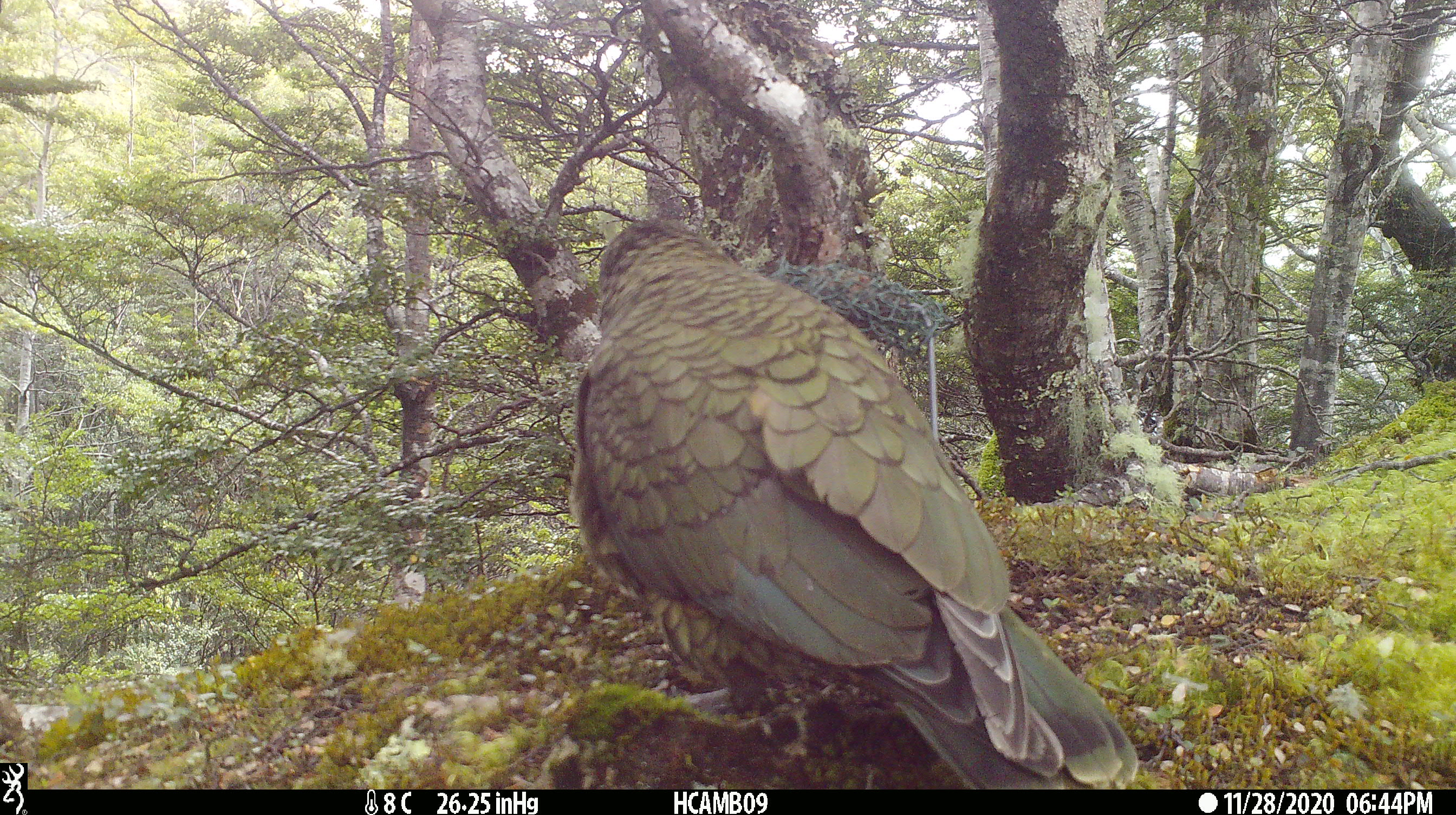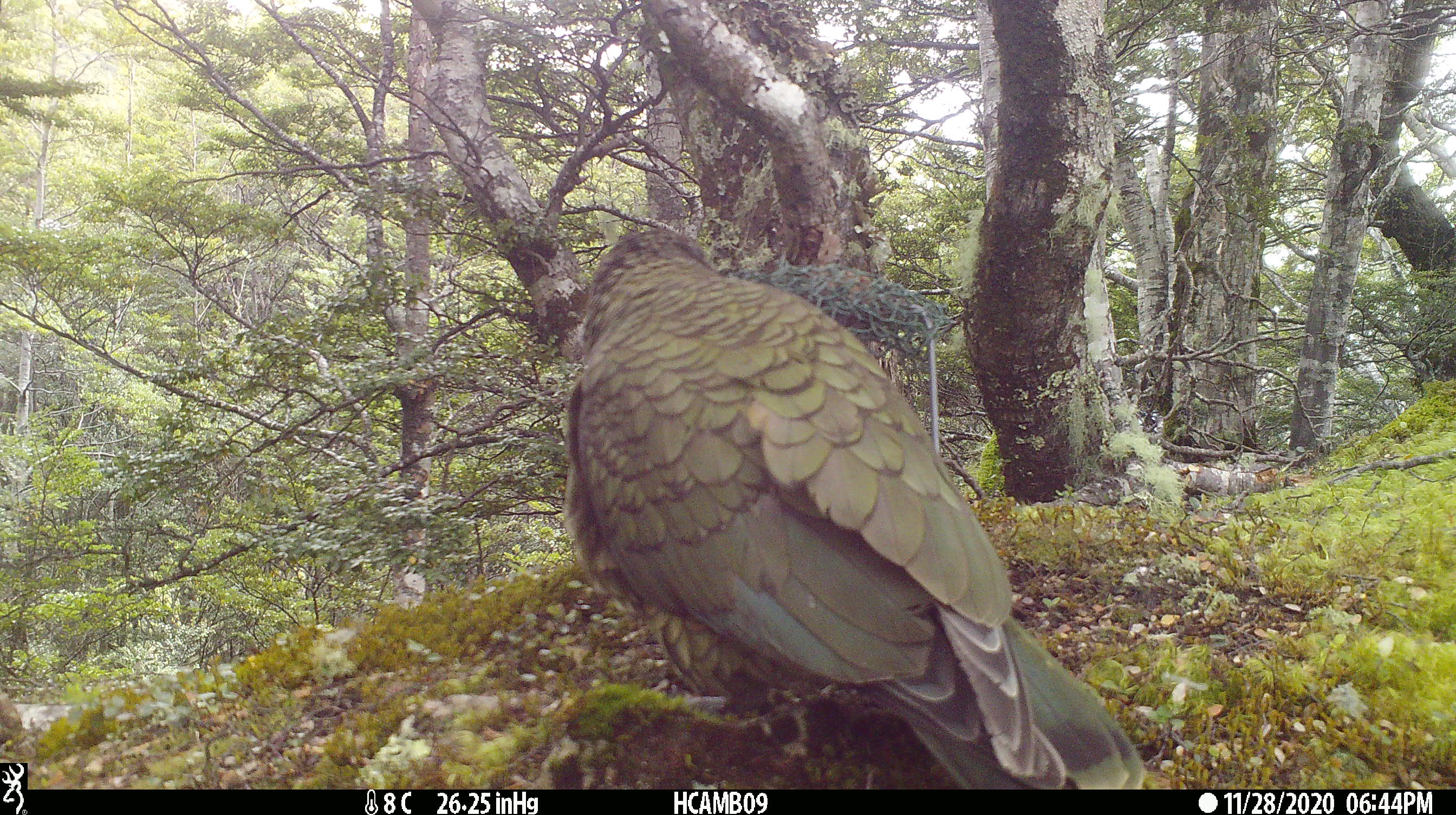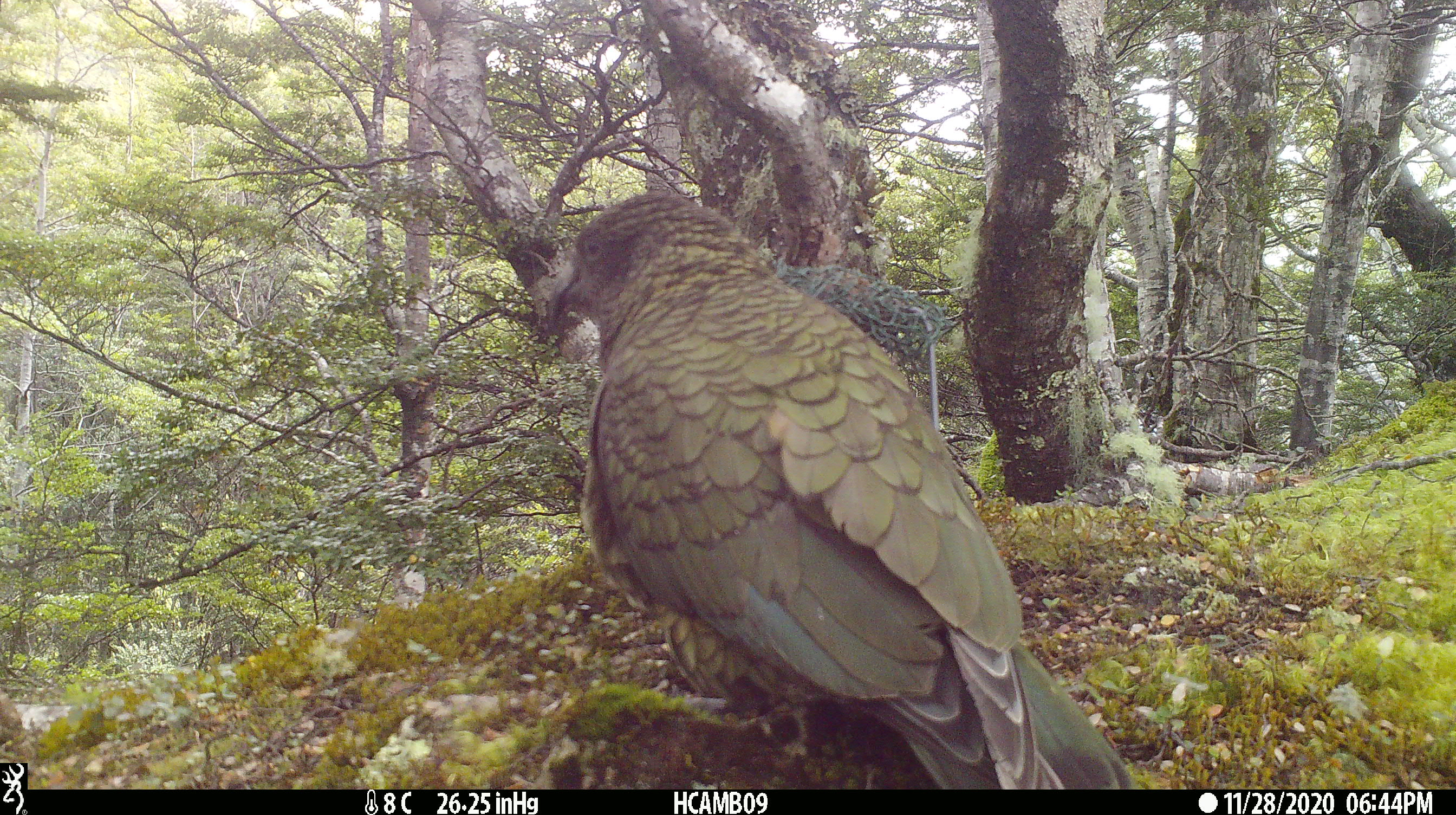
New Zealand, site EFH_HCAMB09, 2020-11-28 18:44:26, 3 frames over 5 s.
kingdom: Animalia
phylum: Chordata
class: Aves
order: Psittaciformes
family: Strigopidae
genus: Nestor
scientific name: Nestor notabilis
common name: kea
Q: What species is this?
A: Kea (Nestor notabilis).